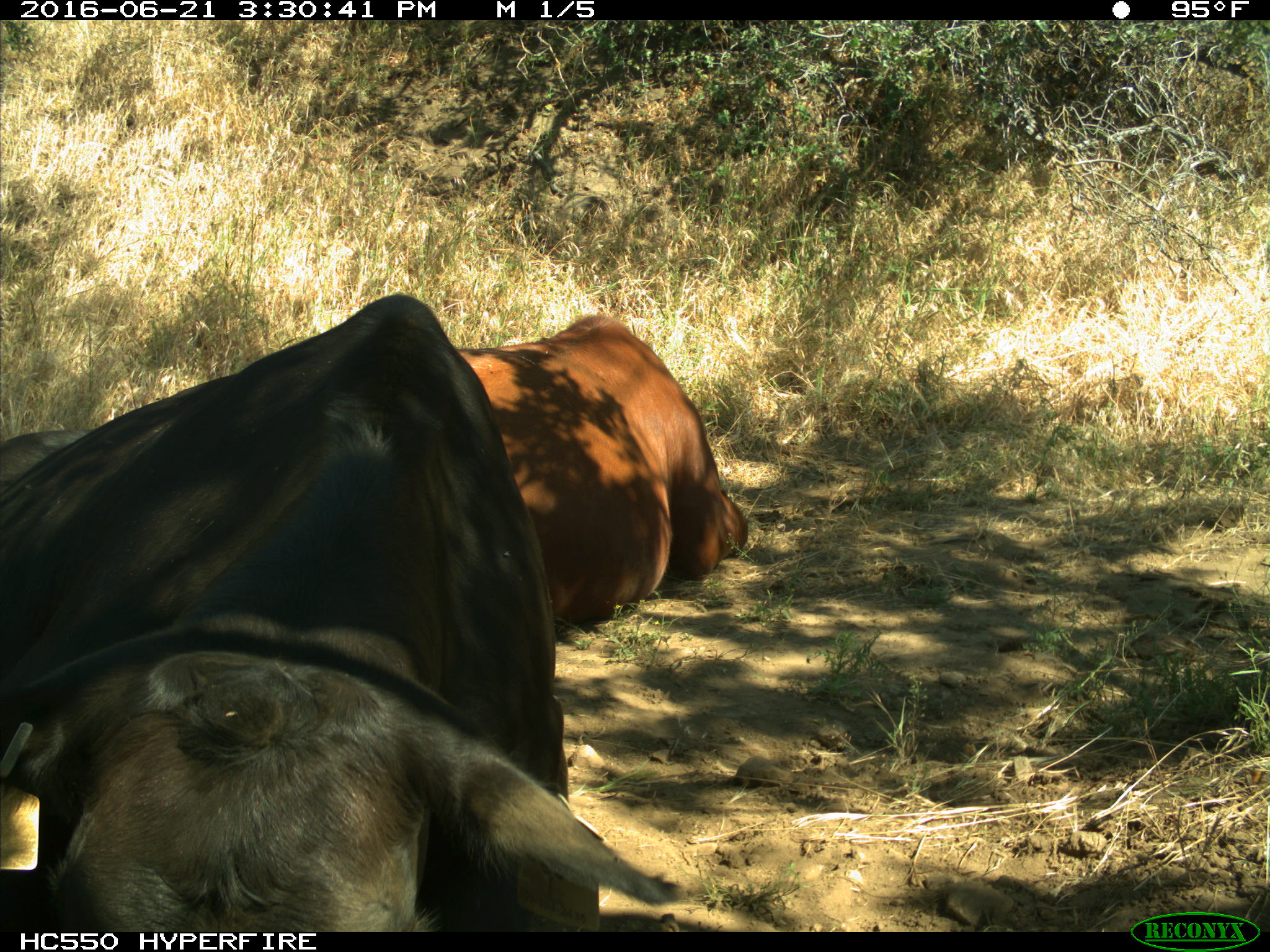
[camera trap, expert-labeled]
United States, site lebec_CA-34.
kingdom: Animalia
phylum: Chordata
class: Mammalia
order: Artiodactyla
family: Bovidae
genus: Bos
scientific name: Bos taurus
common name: domestic cow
Bos taurus (domestic cow).